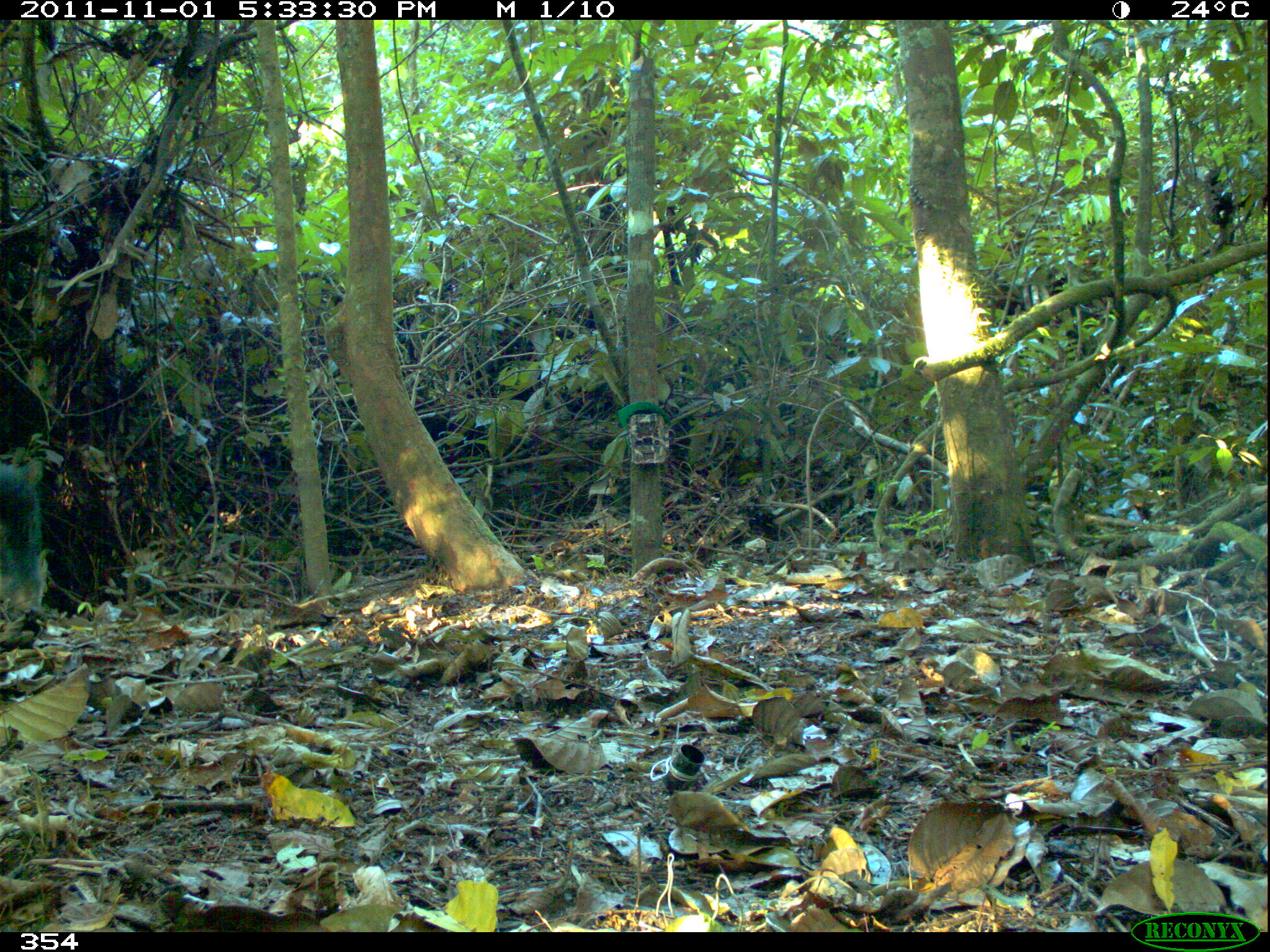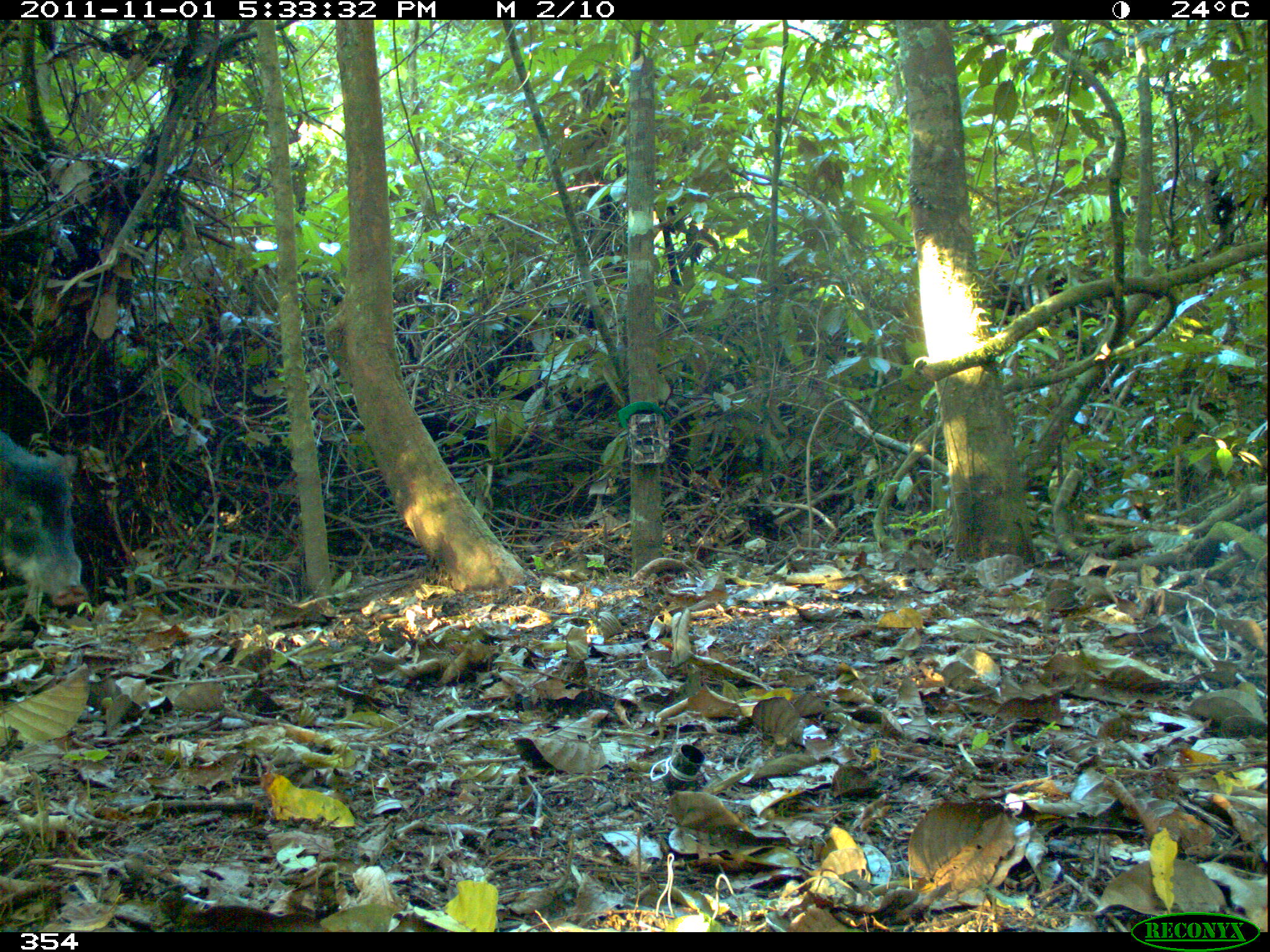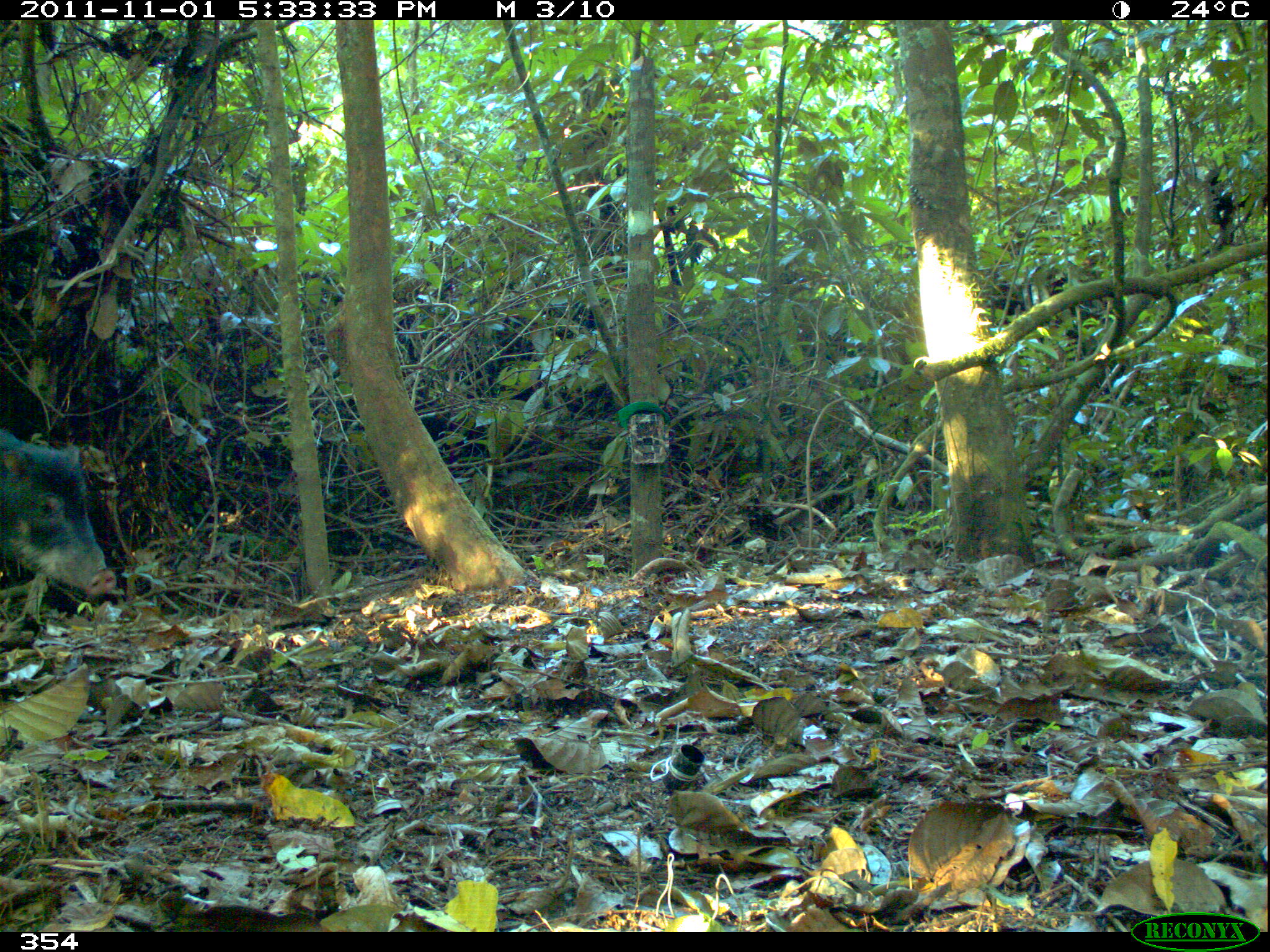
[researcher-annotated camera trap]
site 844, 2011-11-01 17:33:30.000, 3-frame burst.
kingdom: Animalia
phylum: Chordata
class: Mammalia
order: Artiodactyla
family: Tayassuidae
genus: Tayassu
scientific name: Tayassu pecari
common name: white-lipped peccary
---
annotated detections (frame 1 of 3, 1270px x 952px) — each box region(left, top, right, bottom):
tayassu pecari: region(2, 465, 51, 618)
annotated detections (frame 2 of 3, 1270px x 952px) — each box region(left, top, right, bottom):
tayassu pecari: region(0, 429, 89, 606)